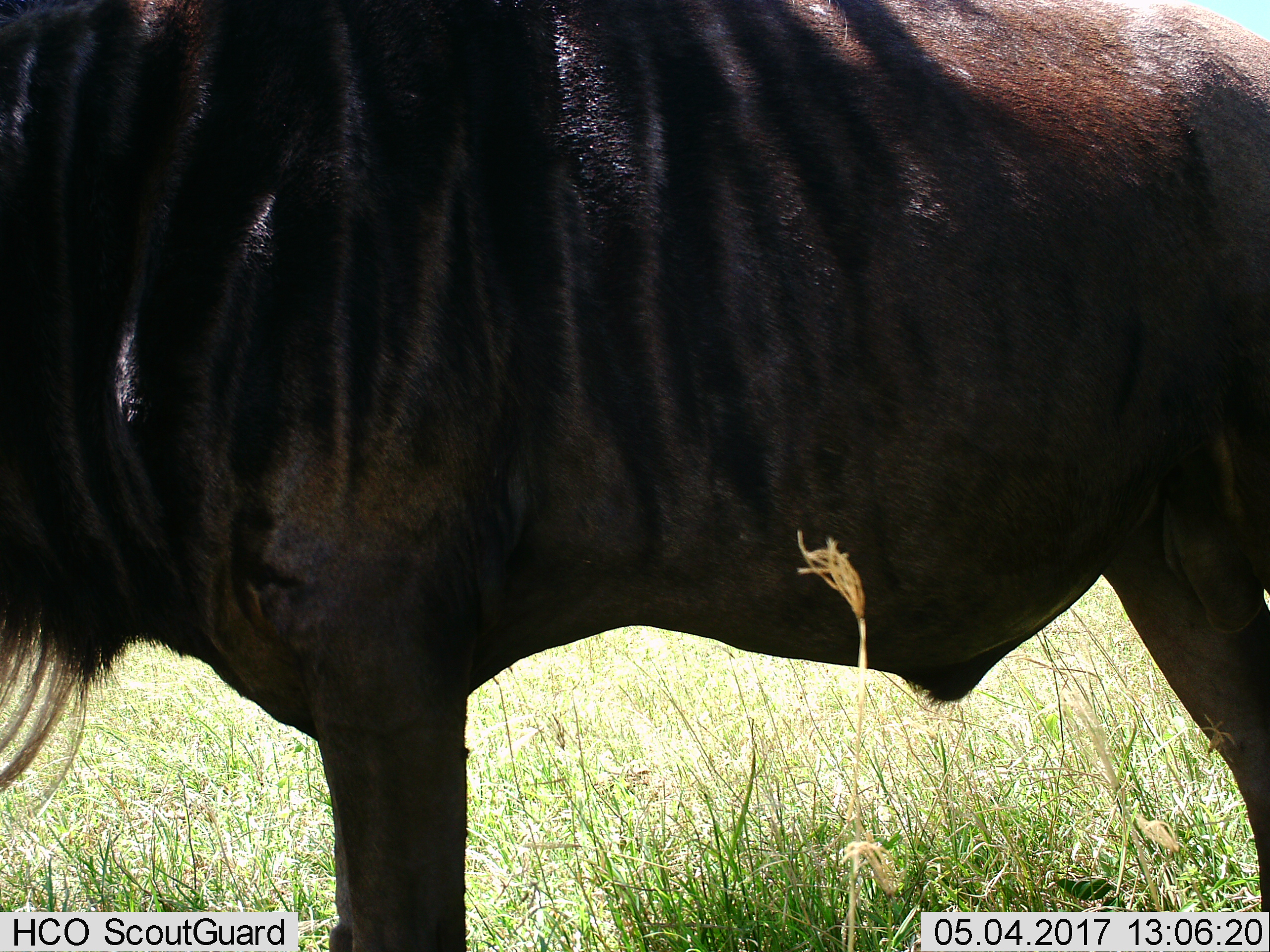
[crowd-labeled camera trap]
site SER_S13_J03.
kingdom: Animalia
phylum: Chordata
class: Mammalia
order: Artiodactyla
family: Bovidae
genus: Connochaetes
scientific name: Connochaetes taurinus taurinus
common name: blue wildebeest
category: wildebeestblue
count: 1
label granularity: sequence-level